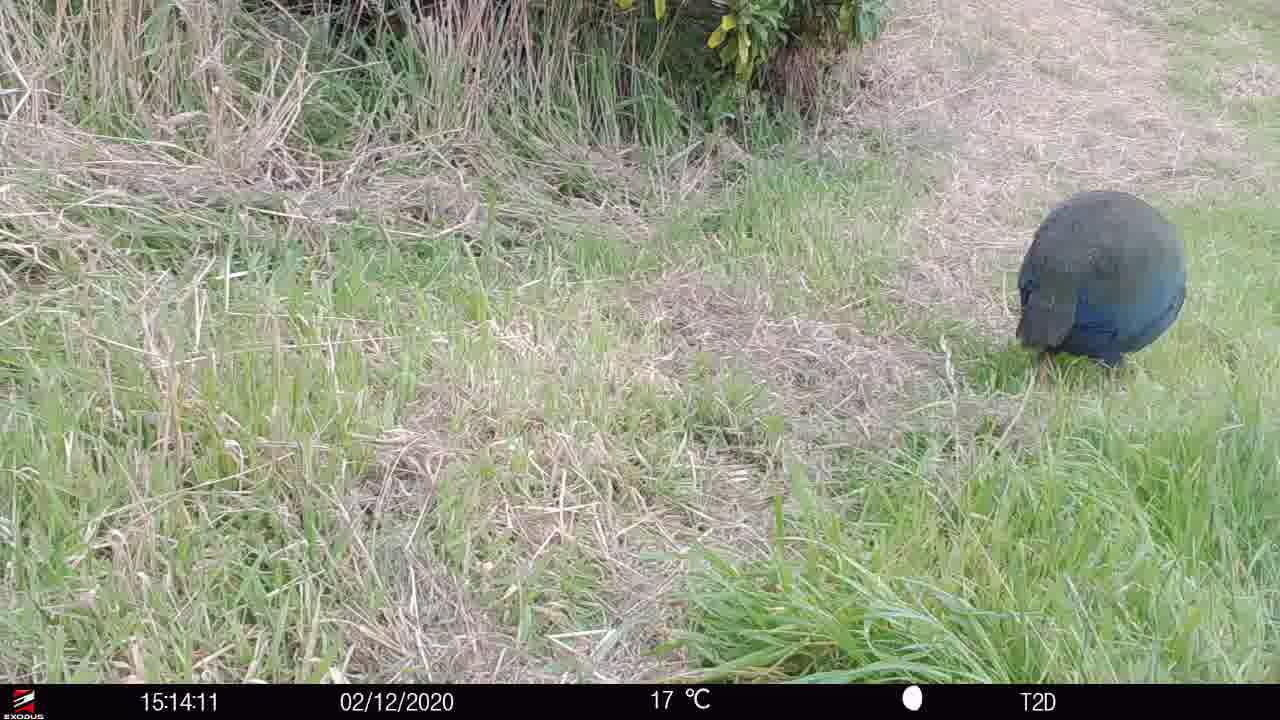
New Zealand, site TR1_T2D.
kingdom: Animalia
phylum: Chordata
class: Aves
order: Gruiformes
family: Rallidae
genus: Porphyrio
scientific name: Porphyrio mantelli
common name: takahe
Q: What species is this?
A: Takahe (Porphyrio mantelli).